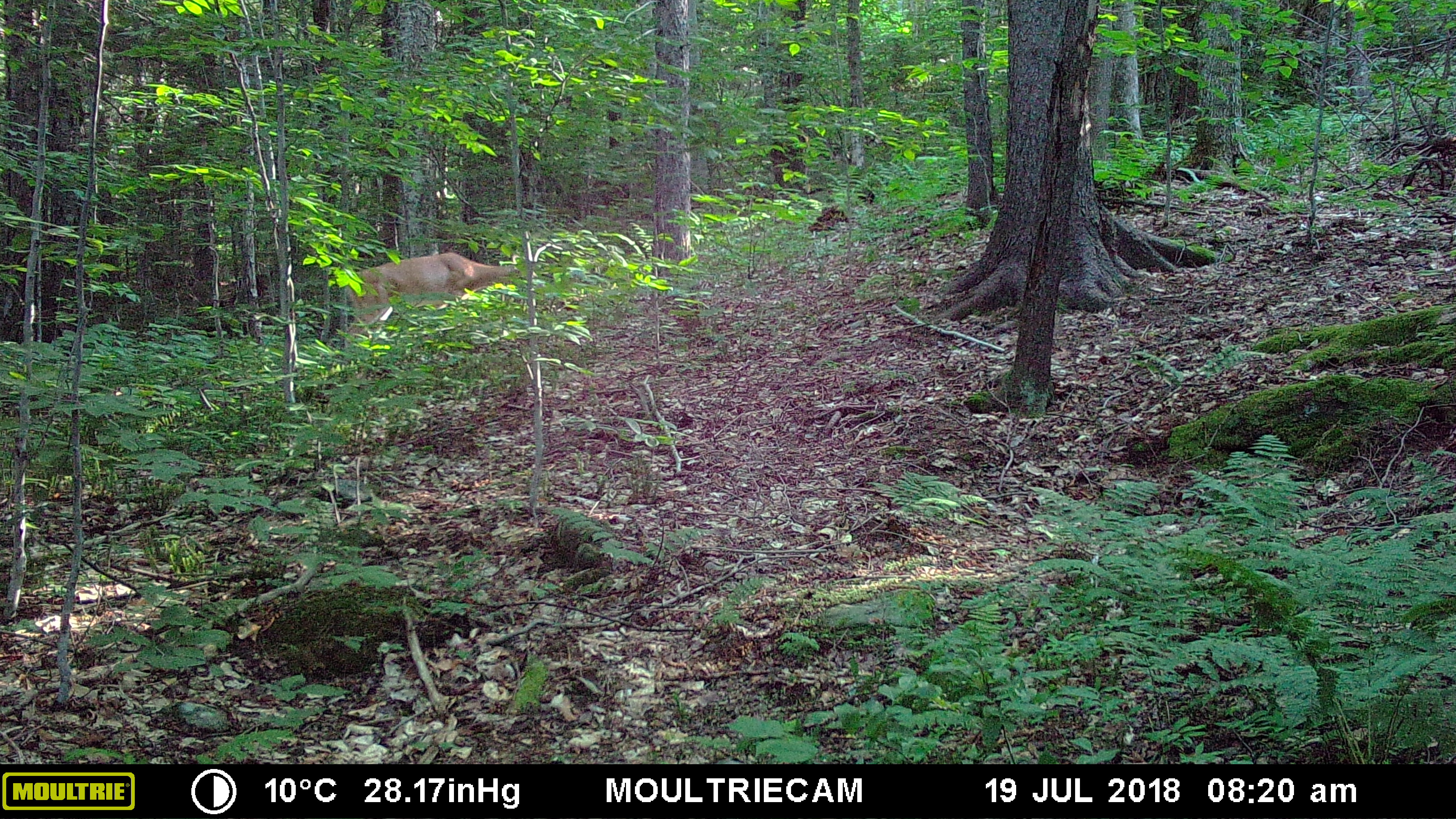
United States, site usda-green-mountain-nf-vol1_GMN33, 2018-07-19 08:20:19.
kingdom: Animalia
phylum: Chordata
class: Mammalia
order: Artiodactyla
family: Cervidae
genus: Odocoileus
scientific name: Odocoileus virginianus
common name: white-tailed deer